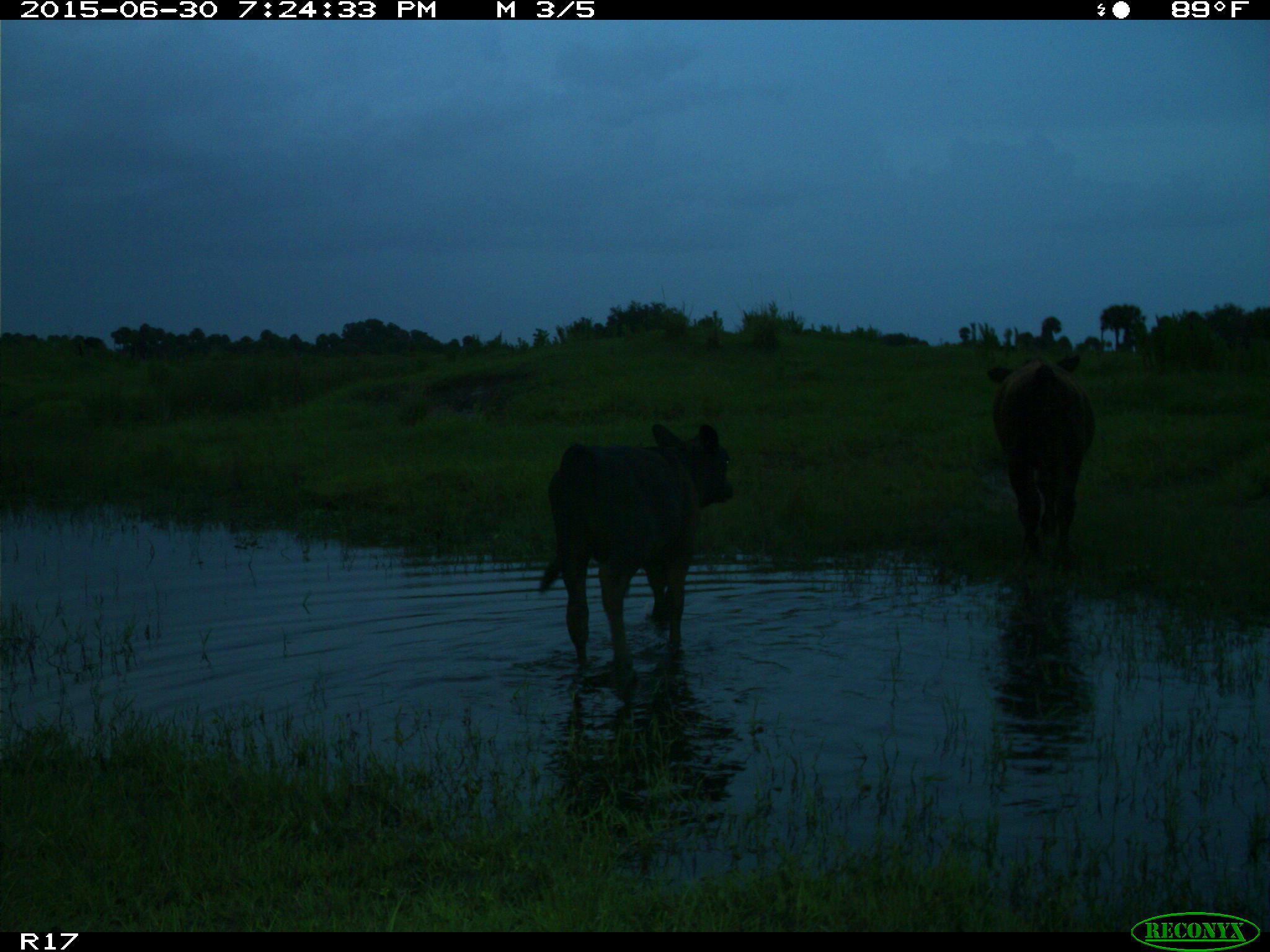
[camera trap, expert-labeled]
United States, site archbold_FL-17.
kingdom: Animalia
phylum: Chordata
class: Mammalia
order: Artiodactyla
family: Bovidae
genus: Bos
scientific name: Bos taurus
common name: domestic cow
Bos taurus (domestic cow).